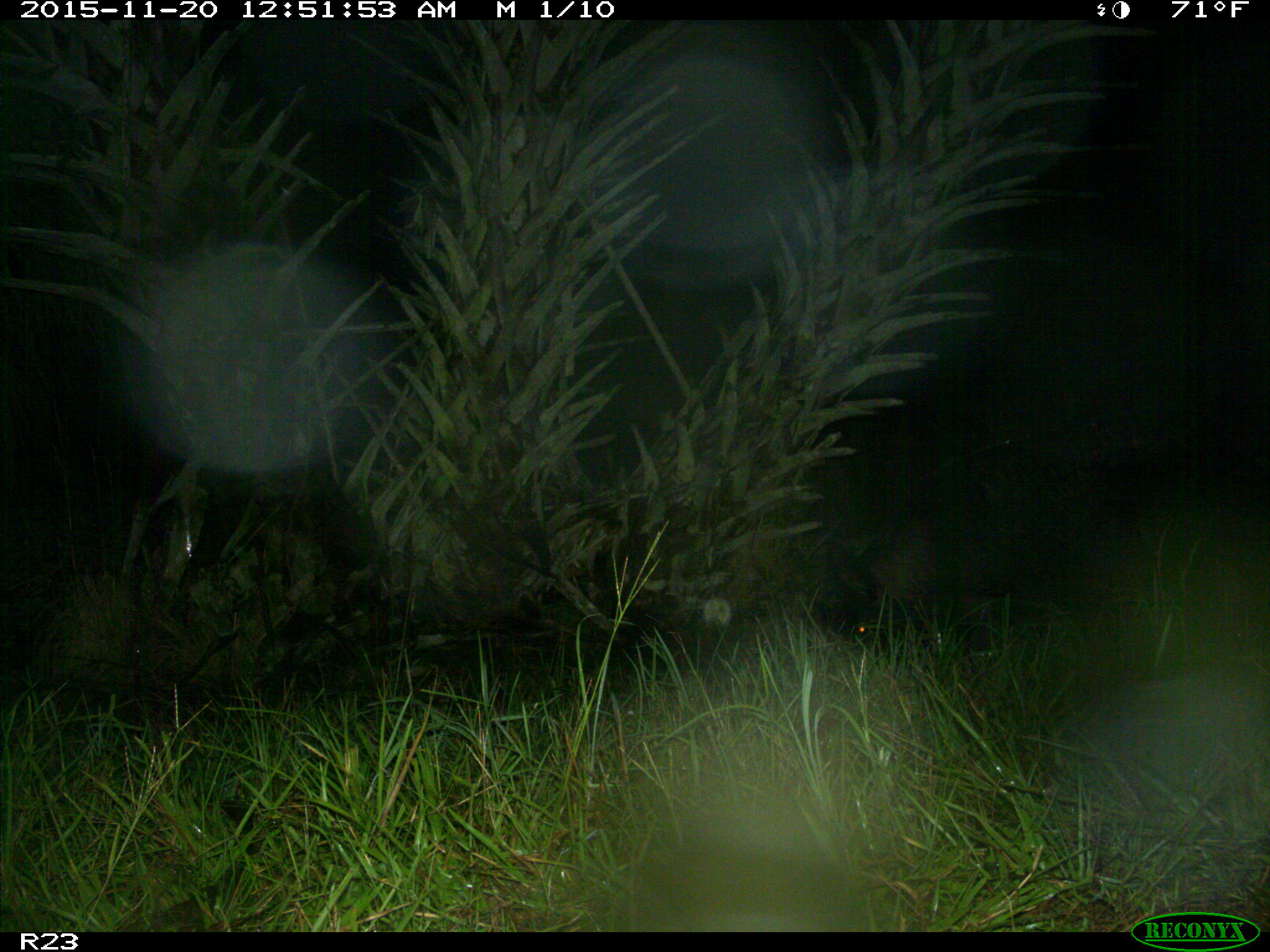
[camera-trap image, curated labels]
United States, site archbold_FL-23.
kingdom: Animalia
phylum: Chordata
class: Mammalia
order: Artiodactyla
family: Suidae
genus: Sus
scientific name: Sus scrofa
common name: wild boar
Sus scrofa (wild boar).